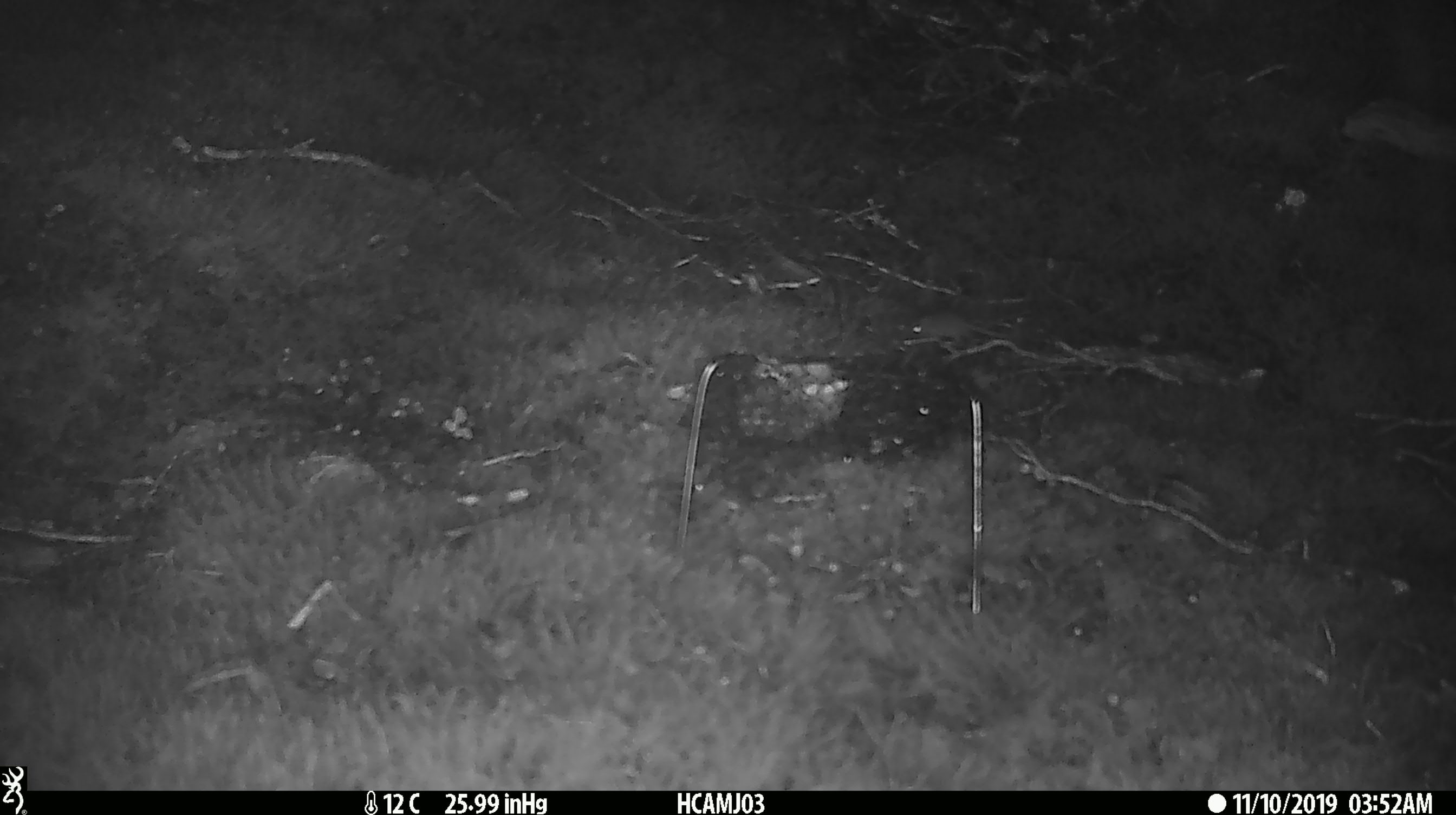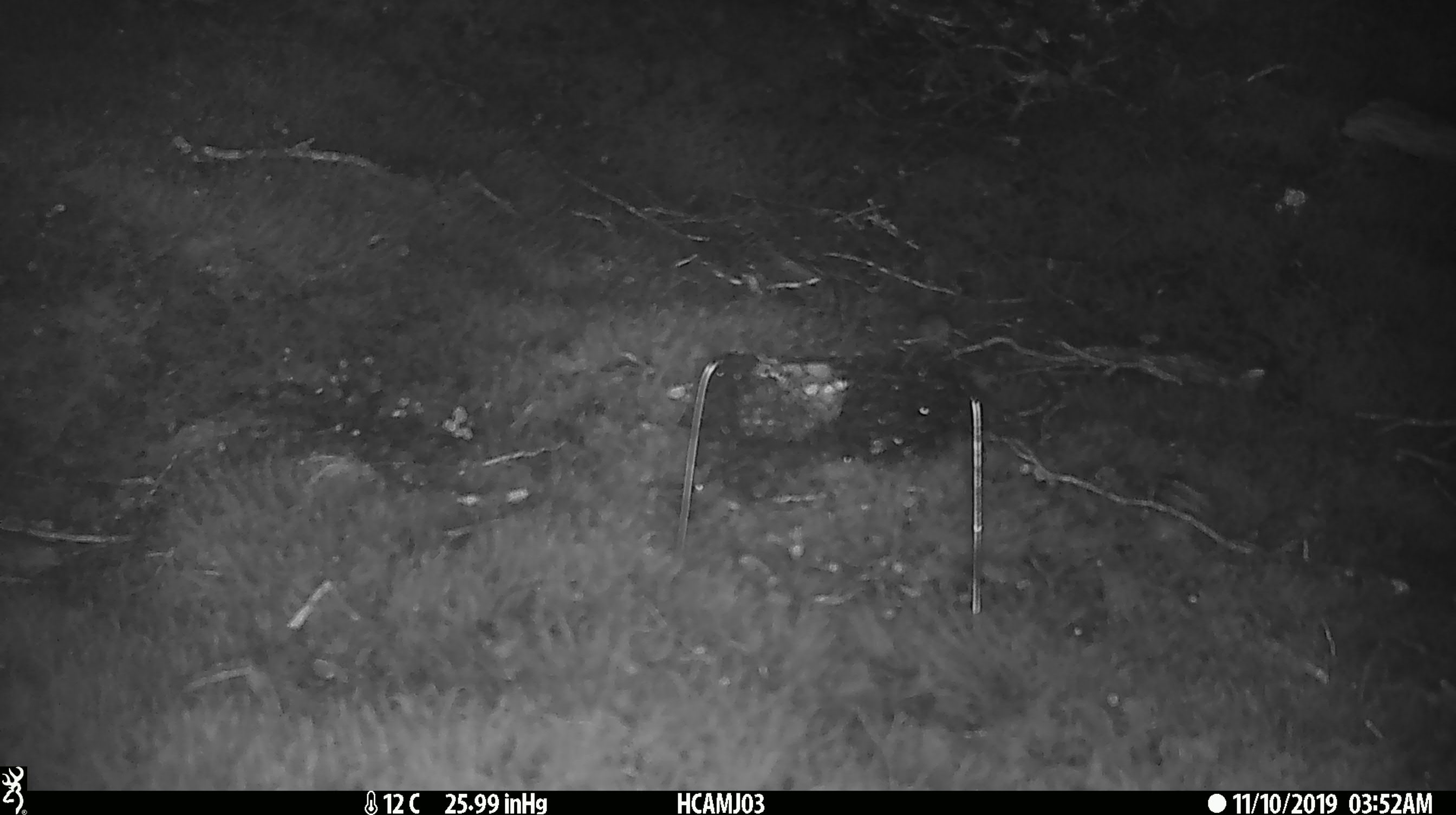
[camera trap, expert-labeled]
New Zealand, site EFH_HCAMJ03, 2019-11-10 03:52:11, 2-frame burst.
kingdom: Animalia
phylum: Chordata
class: Mammalia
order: Rodentia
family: Muridae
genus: Mus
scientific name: Mus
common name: mouse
Mouse (Mus).